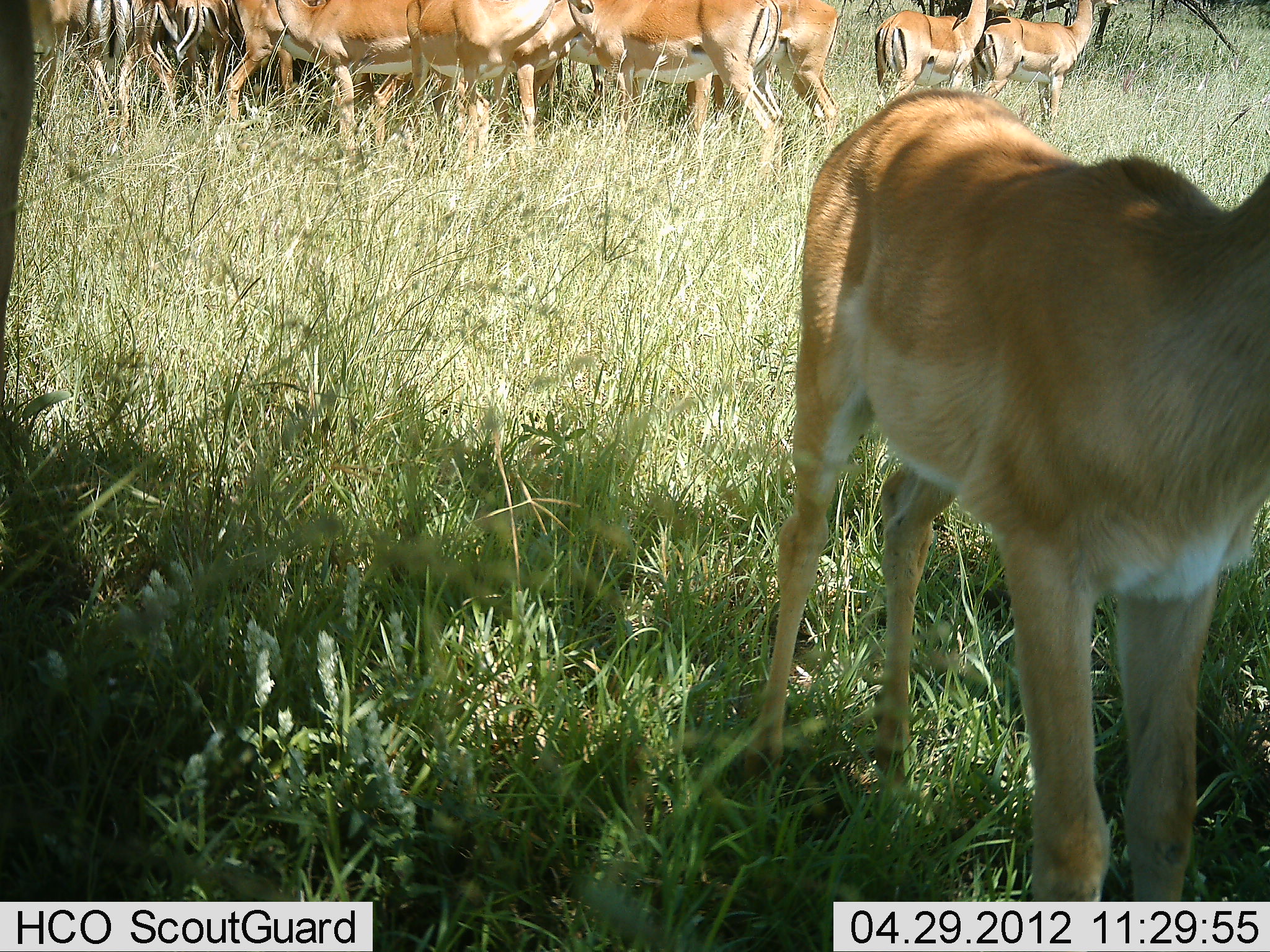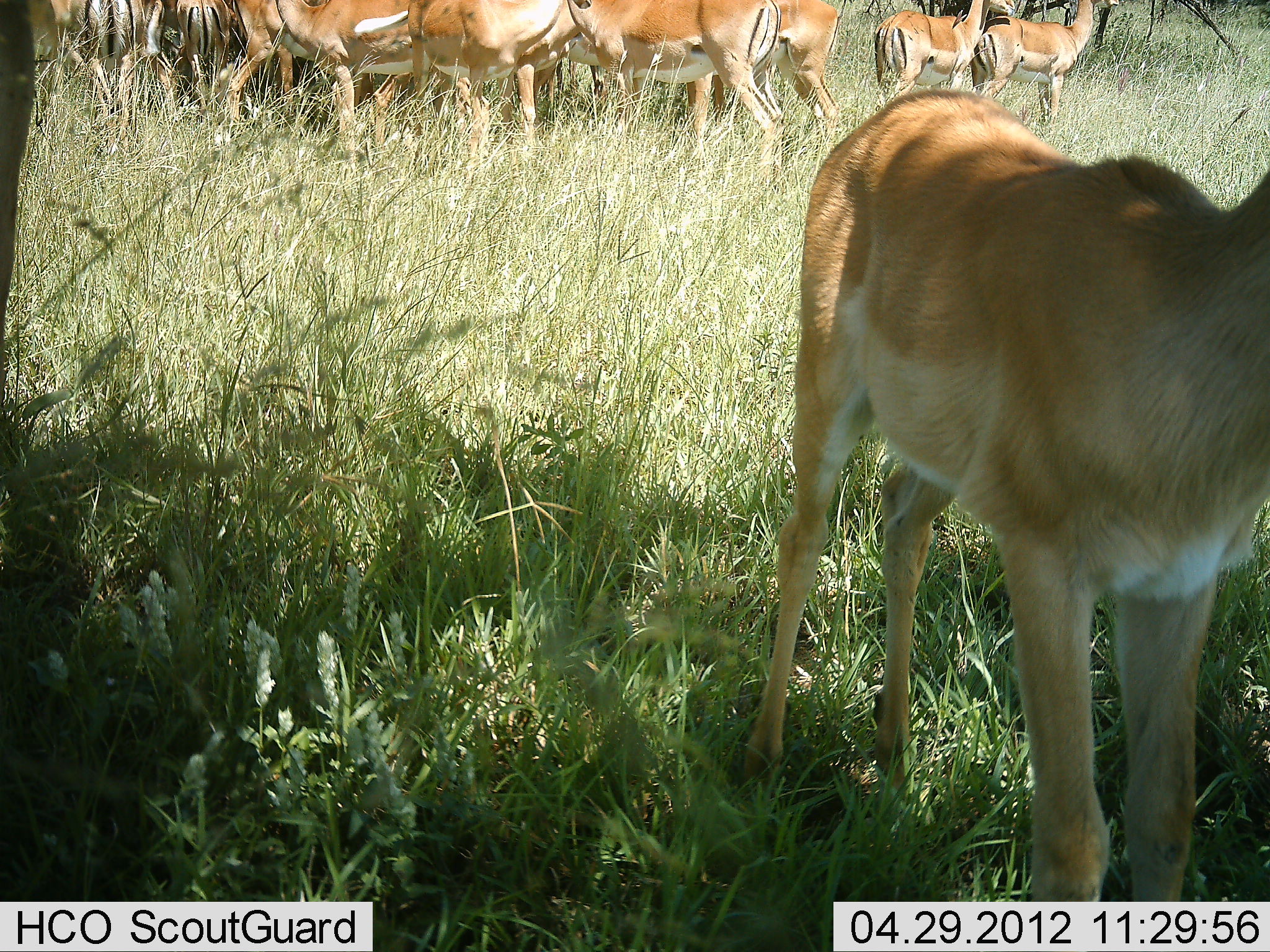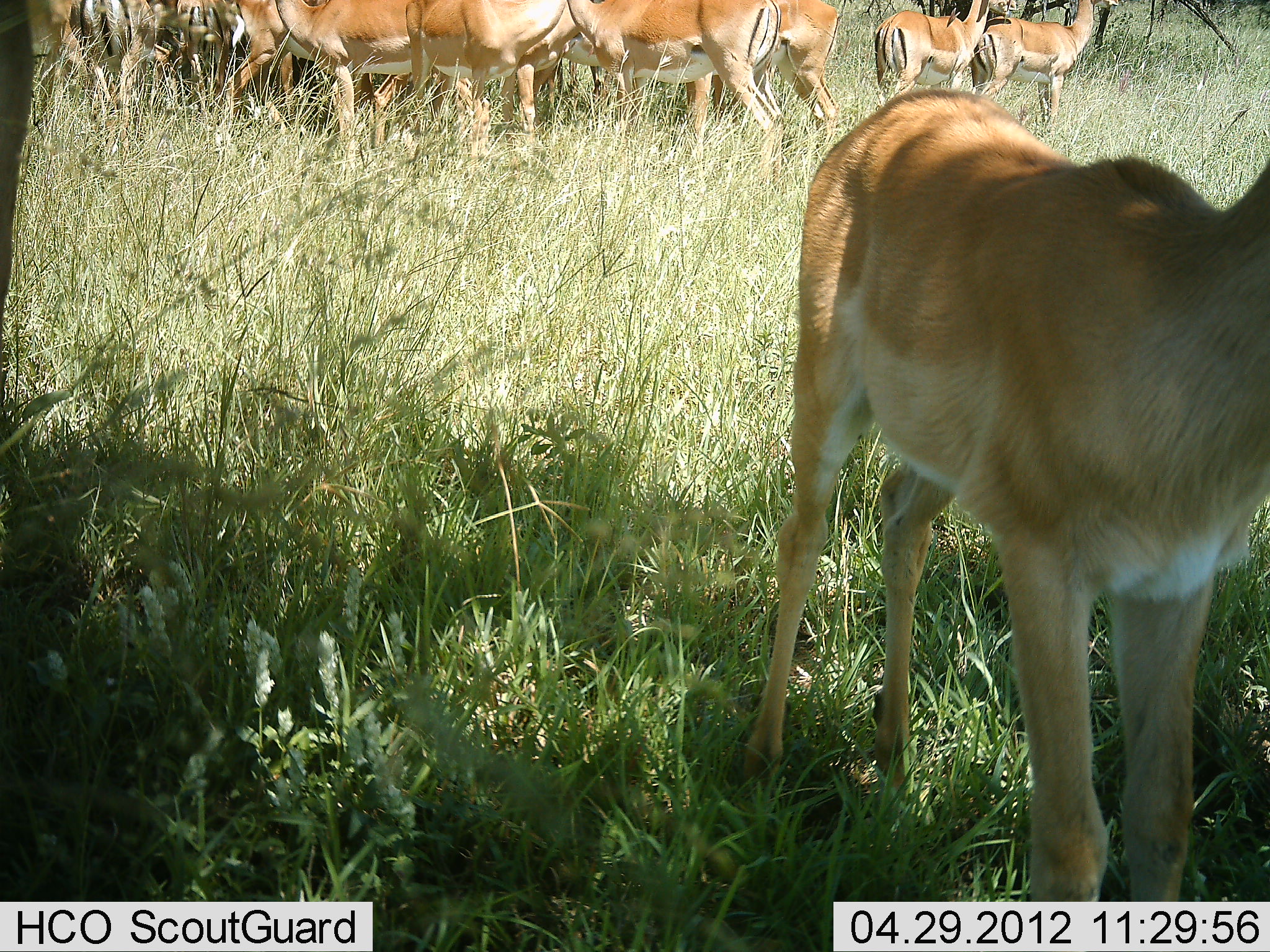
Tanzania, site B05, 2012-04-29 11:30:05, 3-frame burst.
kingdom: Animalia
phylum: Chordata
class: Mammalia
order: Artiodactyla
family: Bovidae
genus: Aepyceros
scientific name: Aepyceros melampus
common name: impala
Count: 11-50.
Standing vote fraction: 95%.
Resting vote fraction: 11%.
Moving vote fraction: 0%.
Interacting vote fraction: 5%.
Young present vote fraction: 32%.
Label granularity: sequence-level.